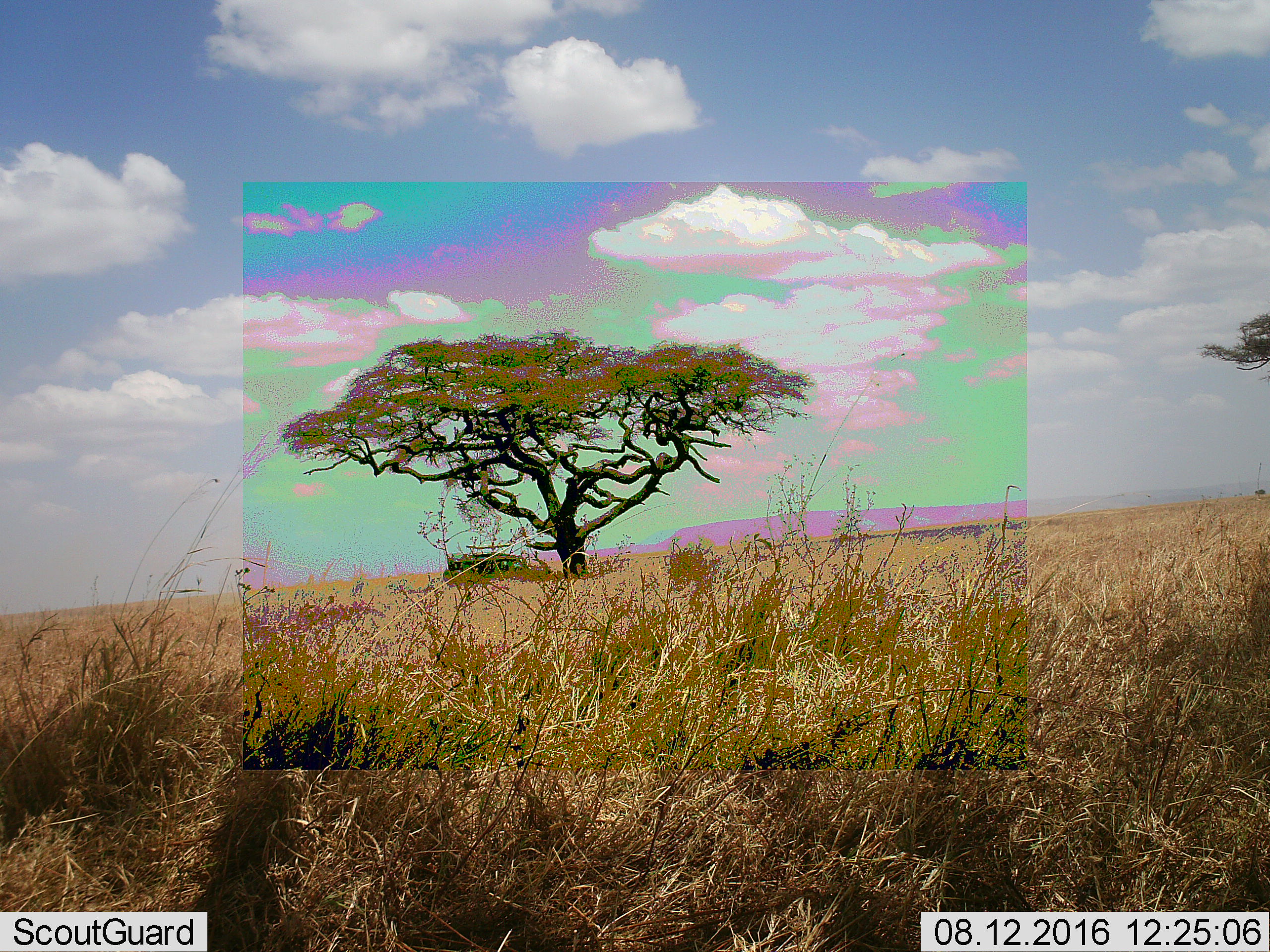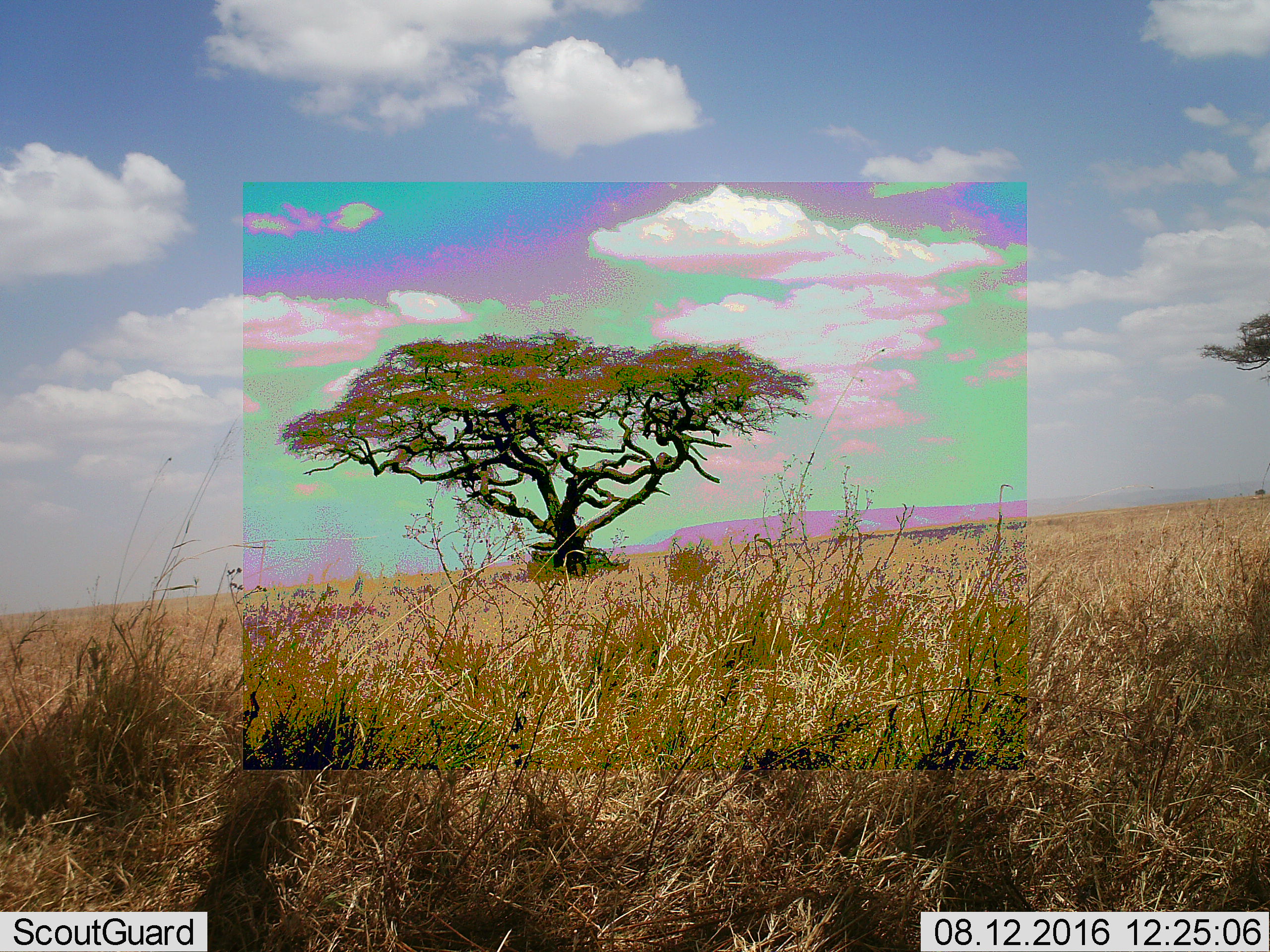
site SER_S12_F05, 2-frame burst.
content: unidentified animal